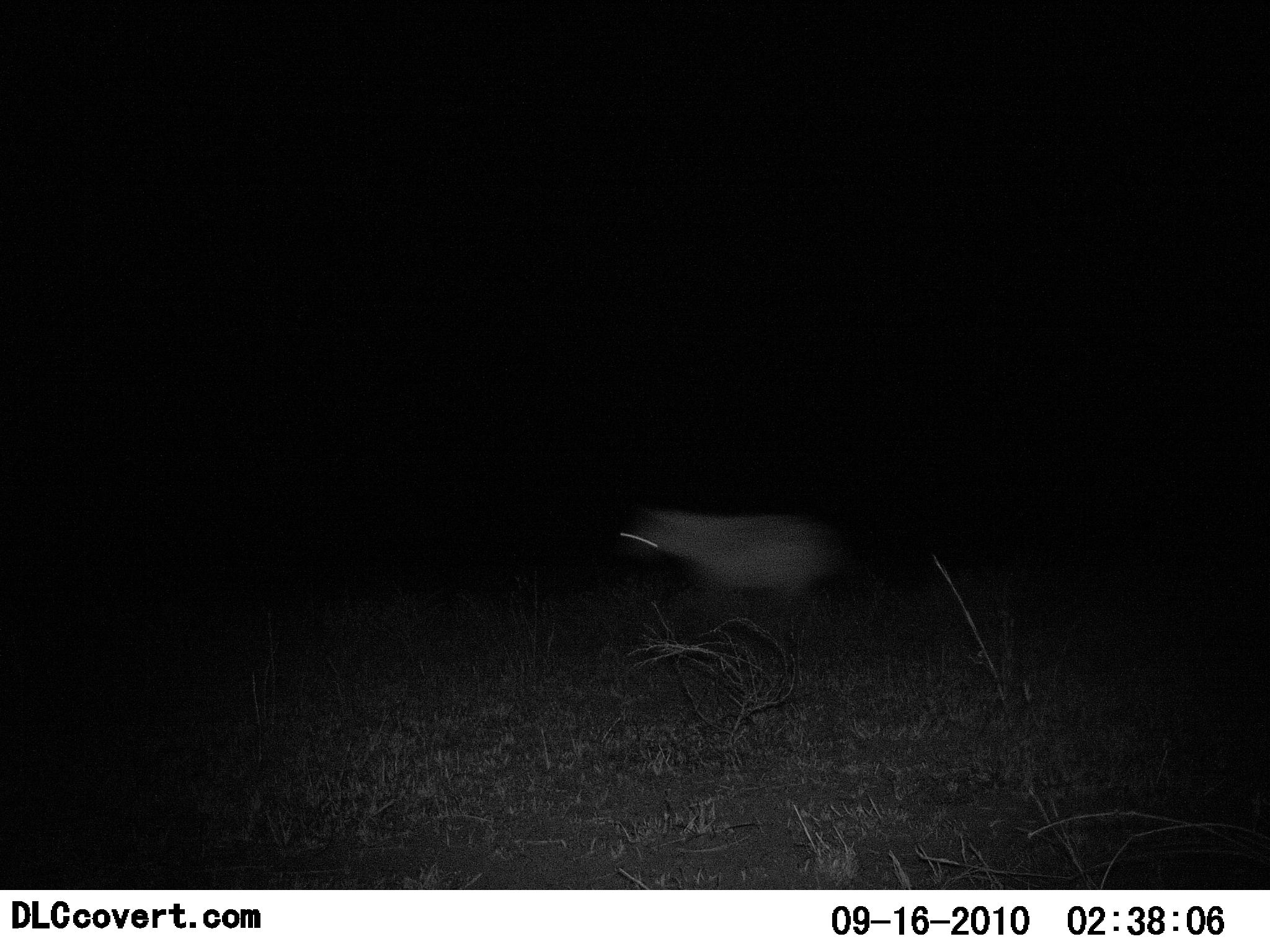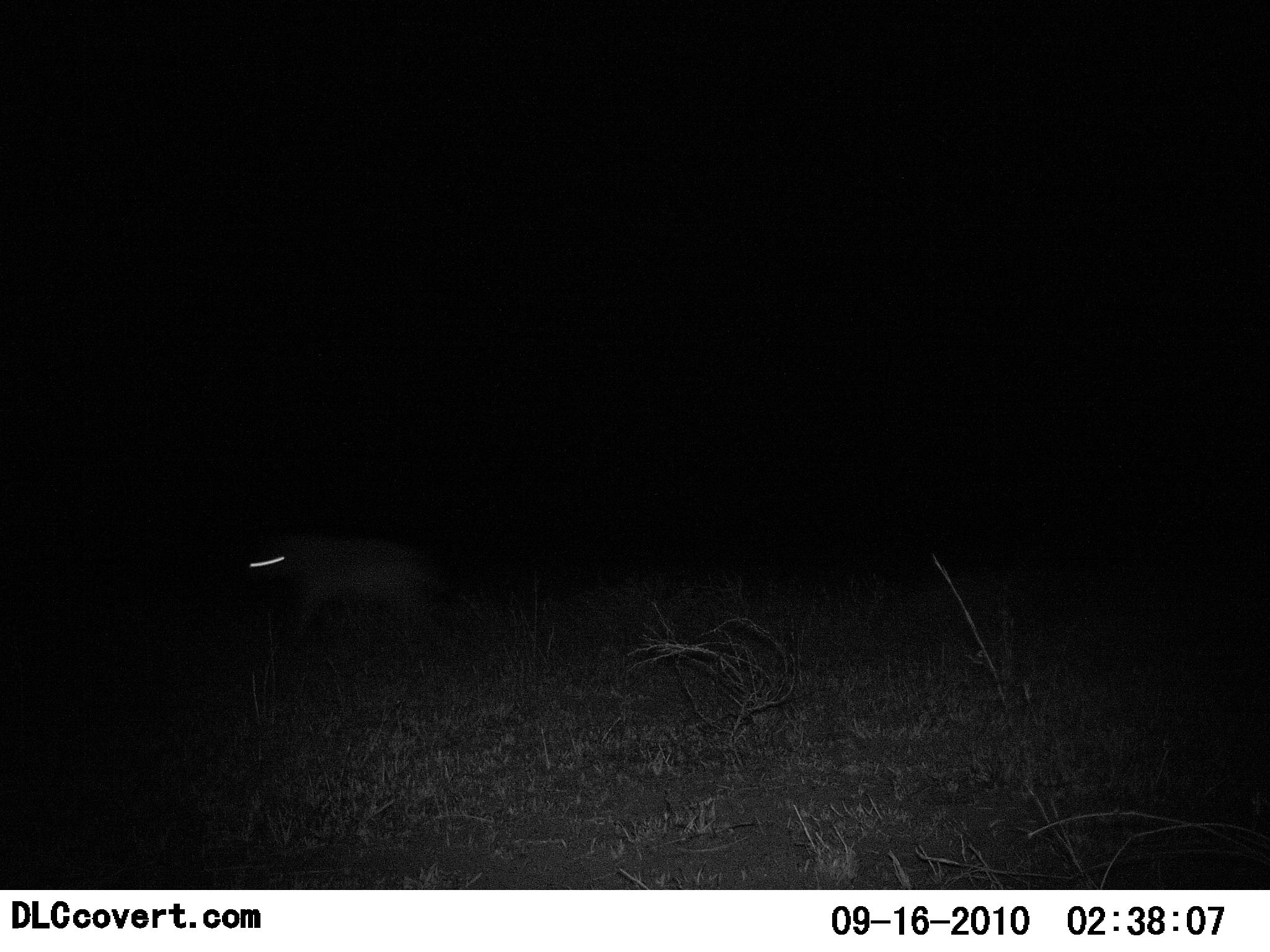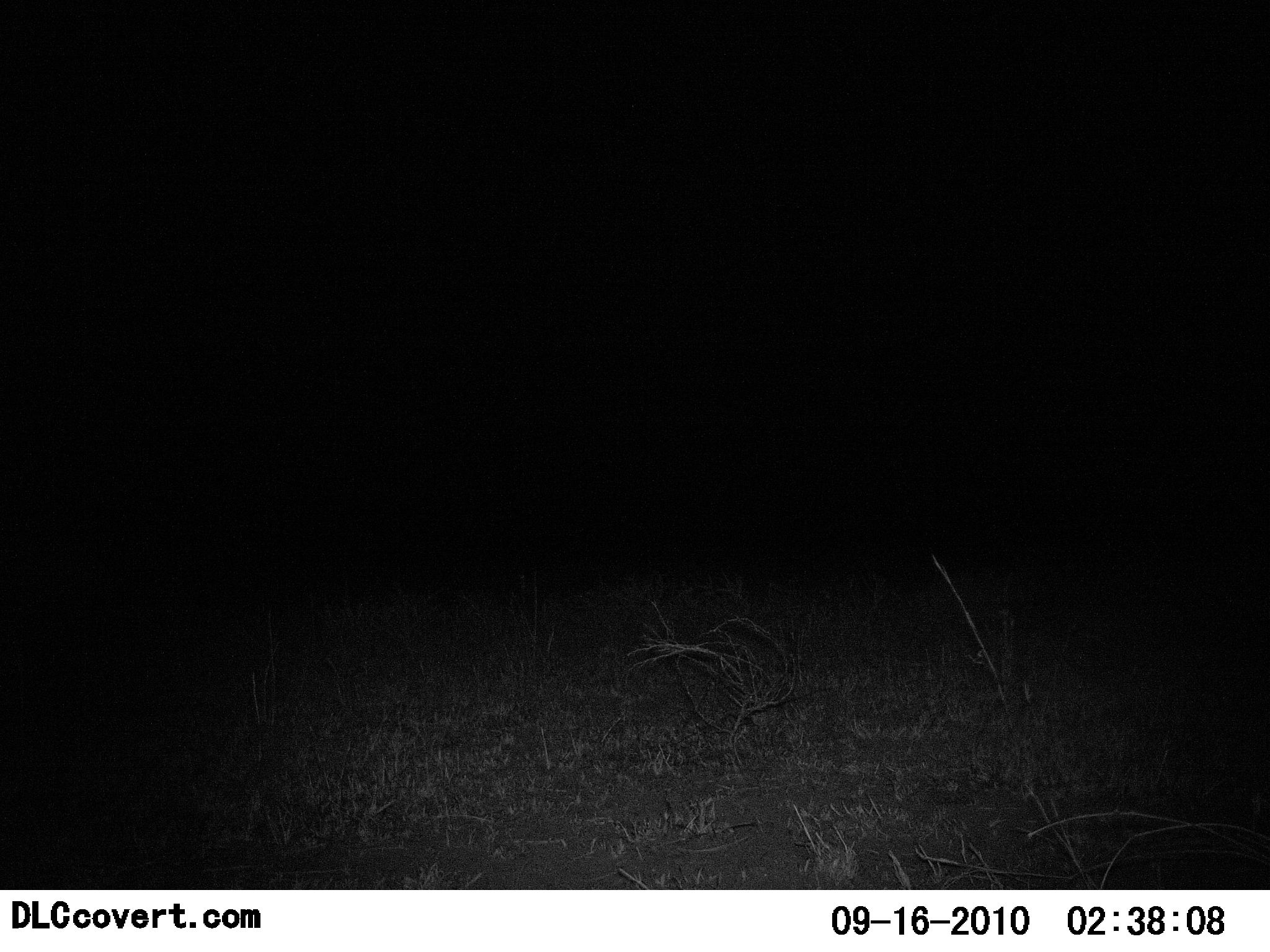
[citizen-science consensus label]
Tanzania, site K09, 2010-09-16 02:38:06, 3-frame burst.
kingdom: Animalia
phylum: Chordata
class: Mammalia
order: Carnivora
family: Hyaenidae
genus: Crocuta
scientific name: Crocuta crocuta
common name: spotted hyena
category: hyenaspotted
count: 1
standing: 0%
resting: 0%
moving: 100%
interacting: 0%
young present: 0%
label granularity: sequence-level